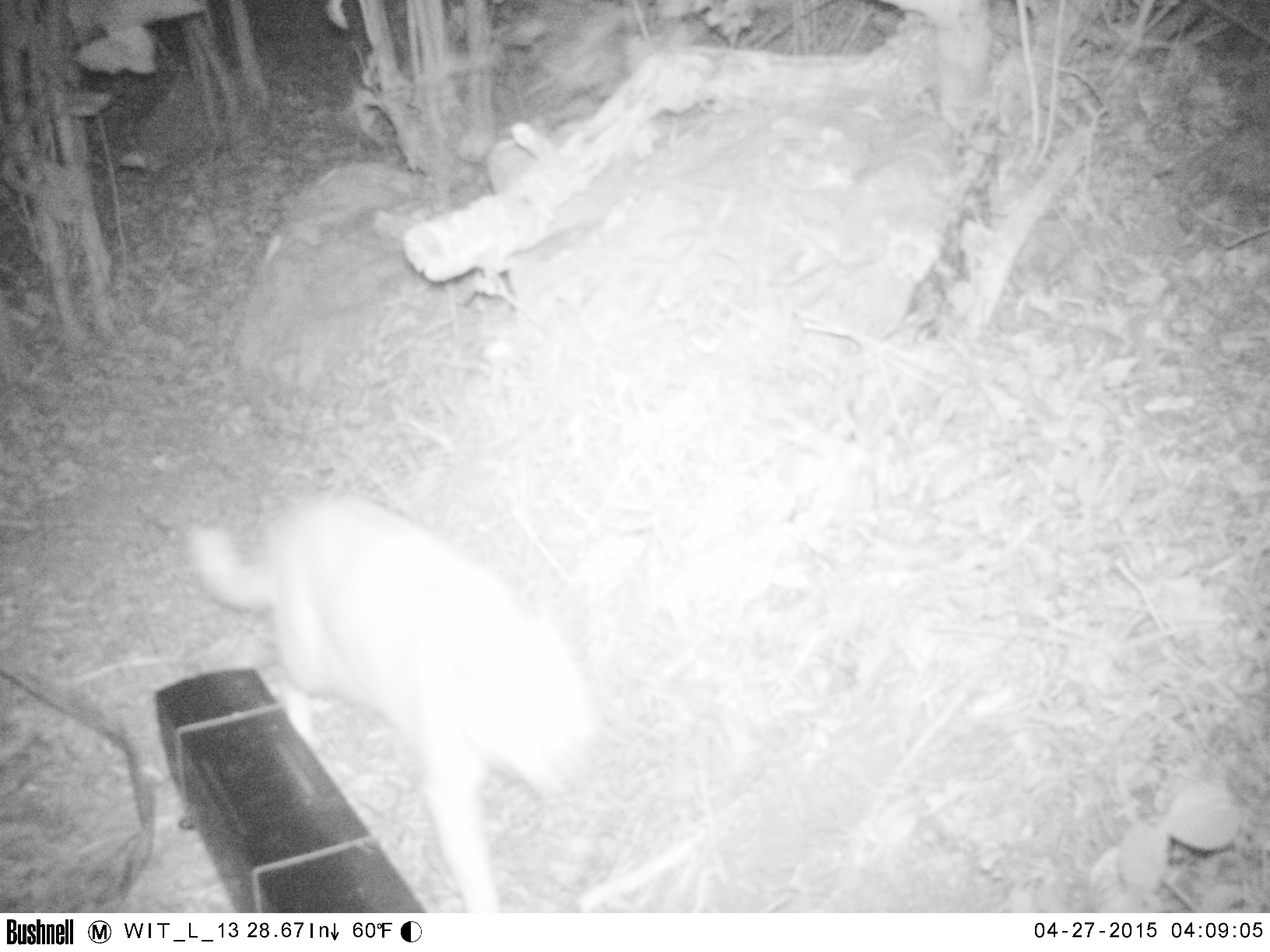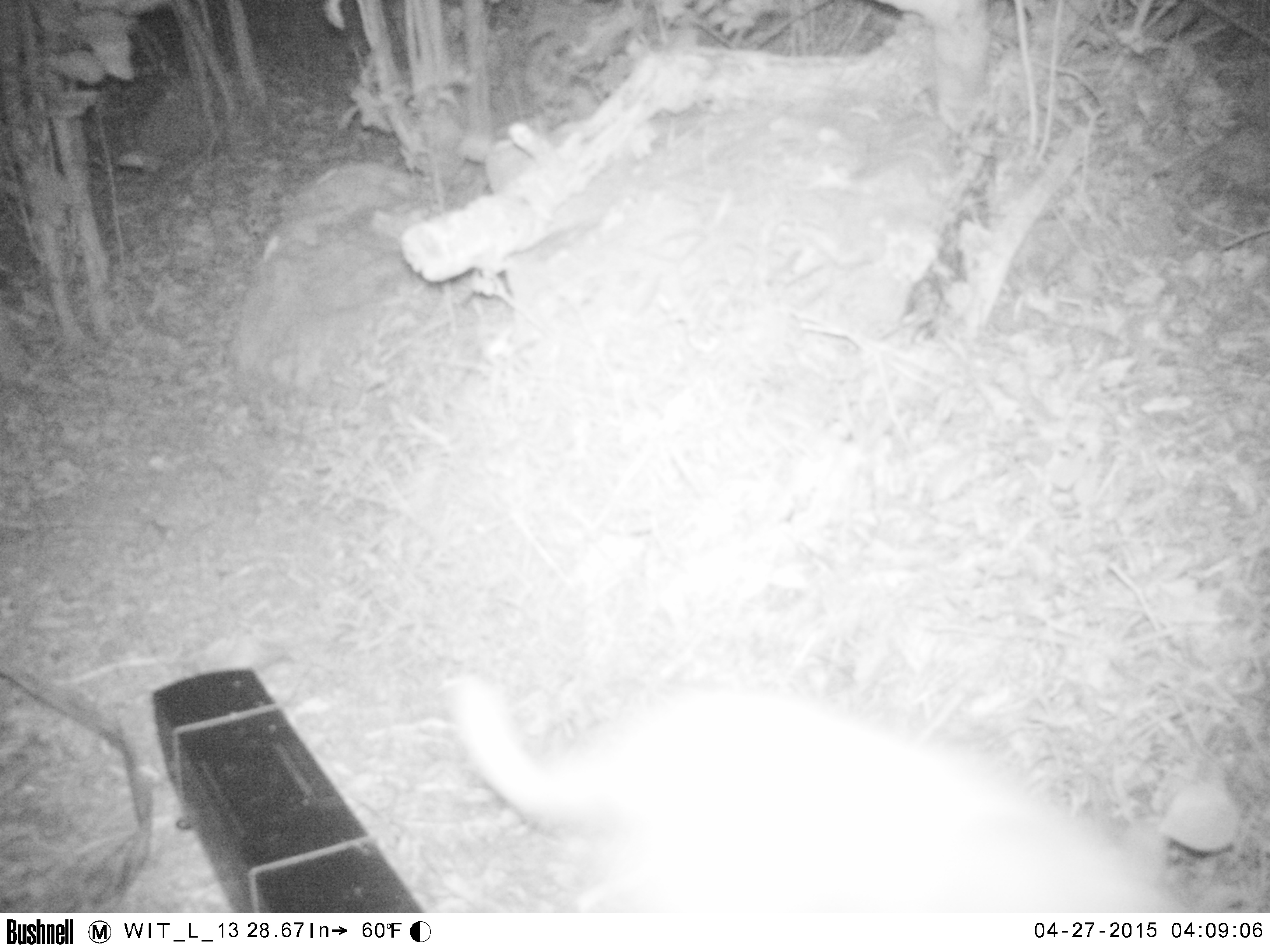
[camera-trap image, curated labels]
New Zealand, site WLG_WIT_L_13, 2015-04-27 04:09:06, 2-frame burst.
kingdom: Animalia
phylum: Chordata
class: Mammalia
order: Carnivora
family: Felidae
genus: Felis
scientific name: Felis catus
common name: domestic cat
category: cat